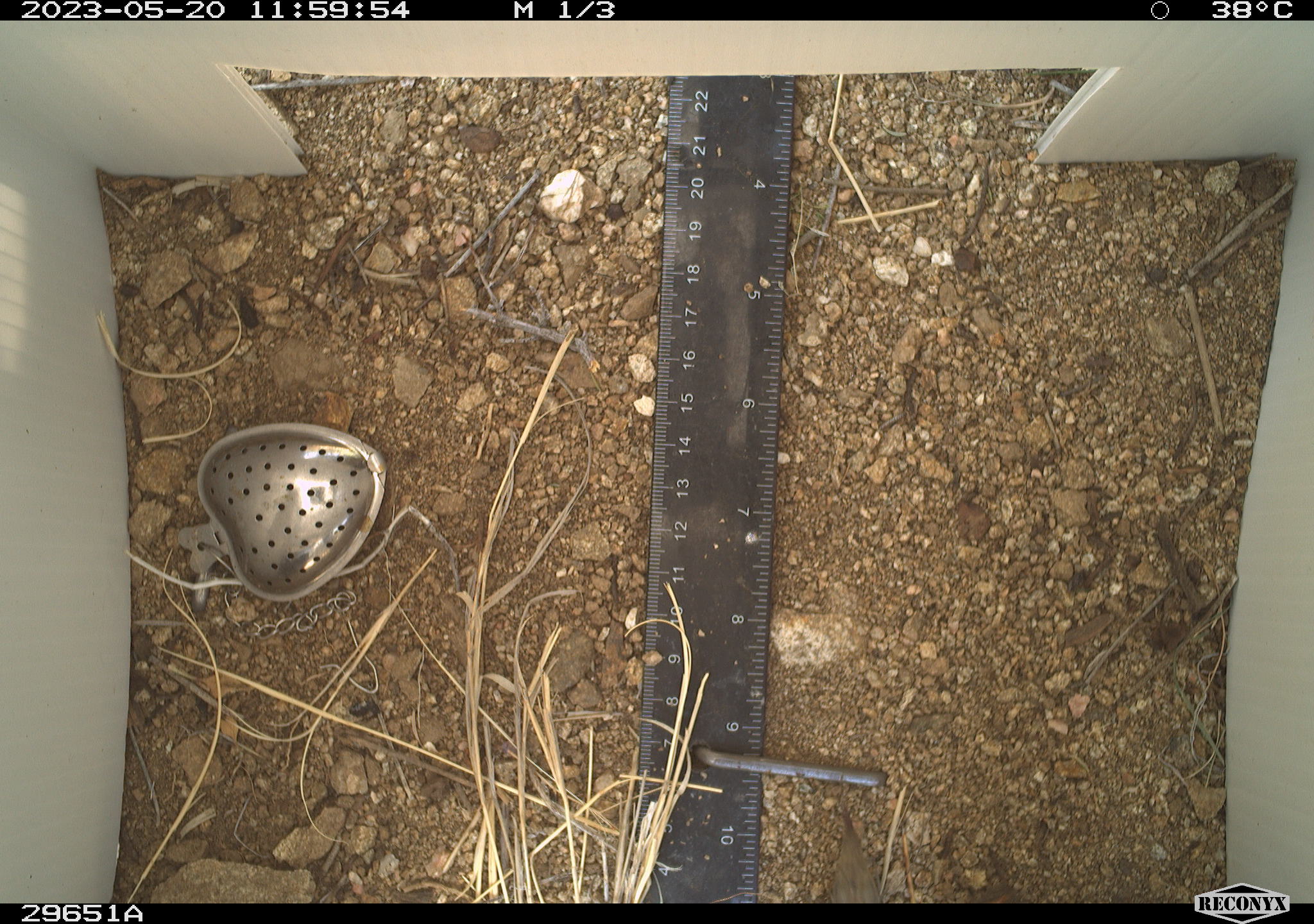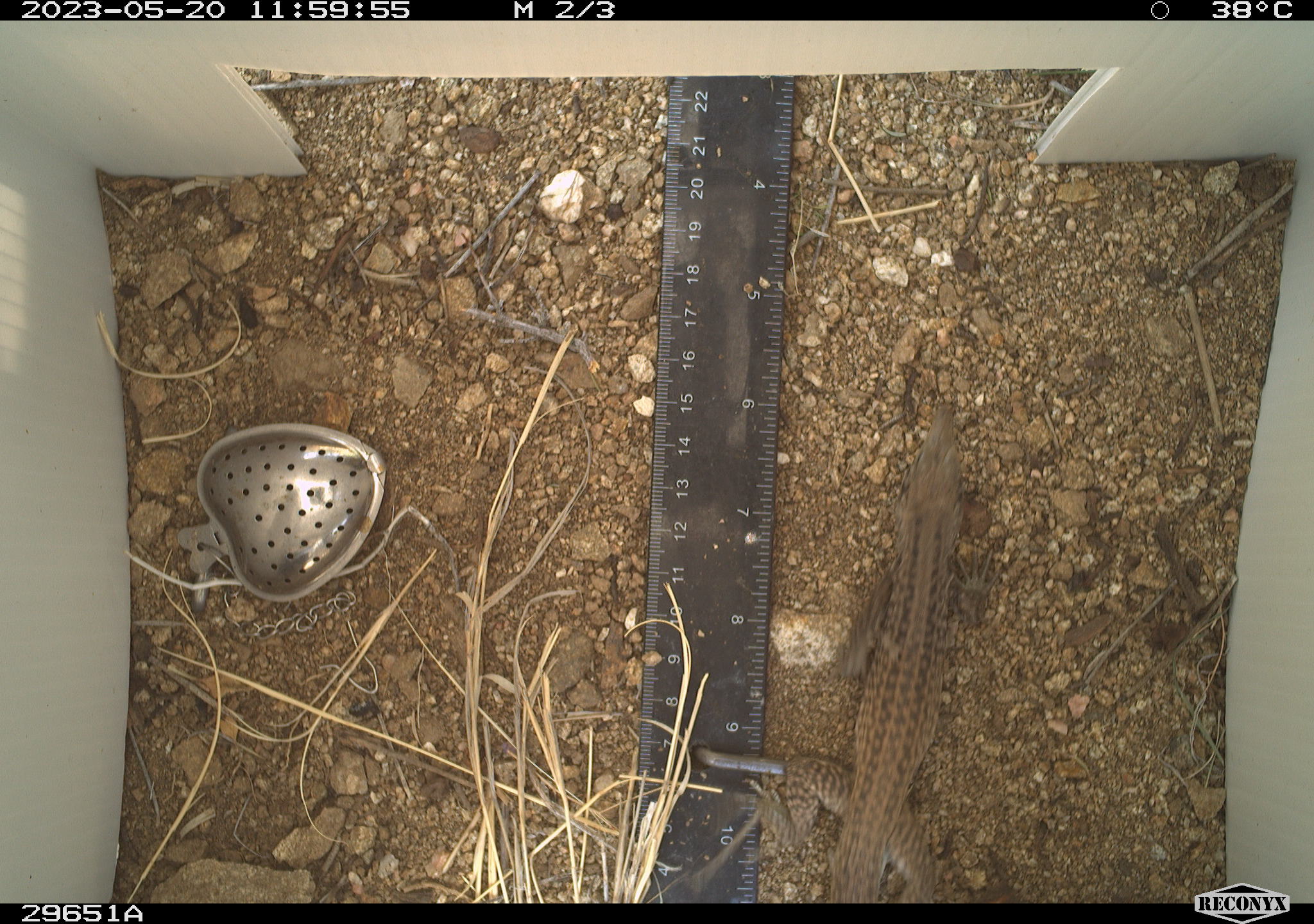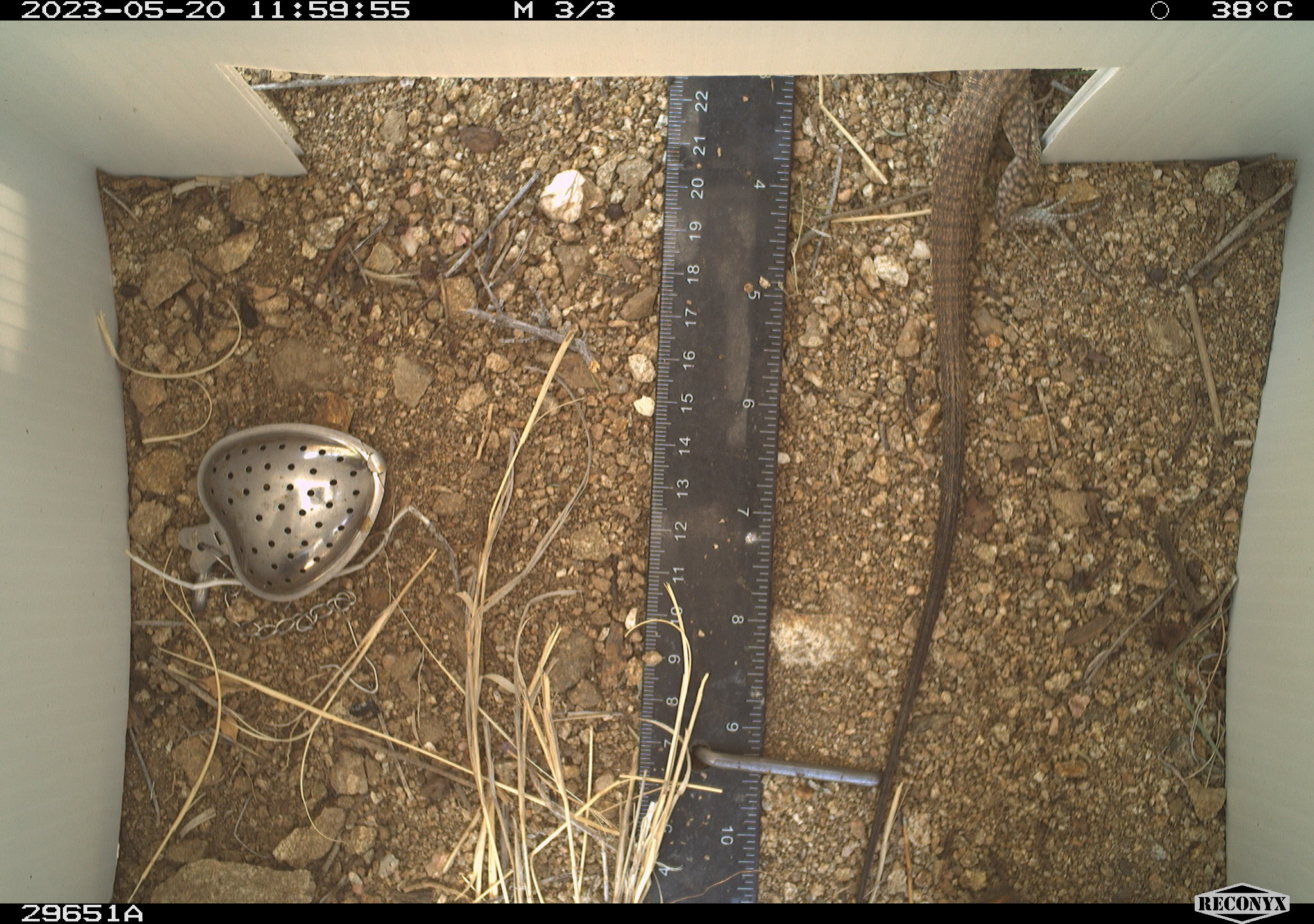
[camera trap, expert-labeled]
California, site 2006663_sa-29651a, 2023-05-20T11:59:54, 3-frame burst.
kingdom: Animalia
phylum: Chordata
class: Reptilia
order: Squamata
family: Teiidae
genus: Aspidoscelis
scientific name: Aspidoscelis tigris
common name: western whiptail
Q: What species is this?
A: Western whiptail (Aspidoscelis tigris).